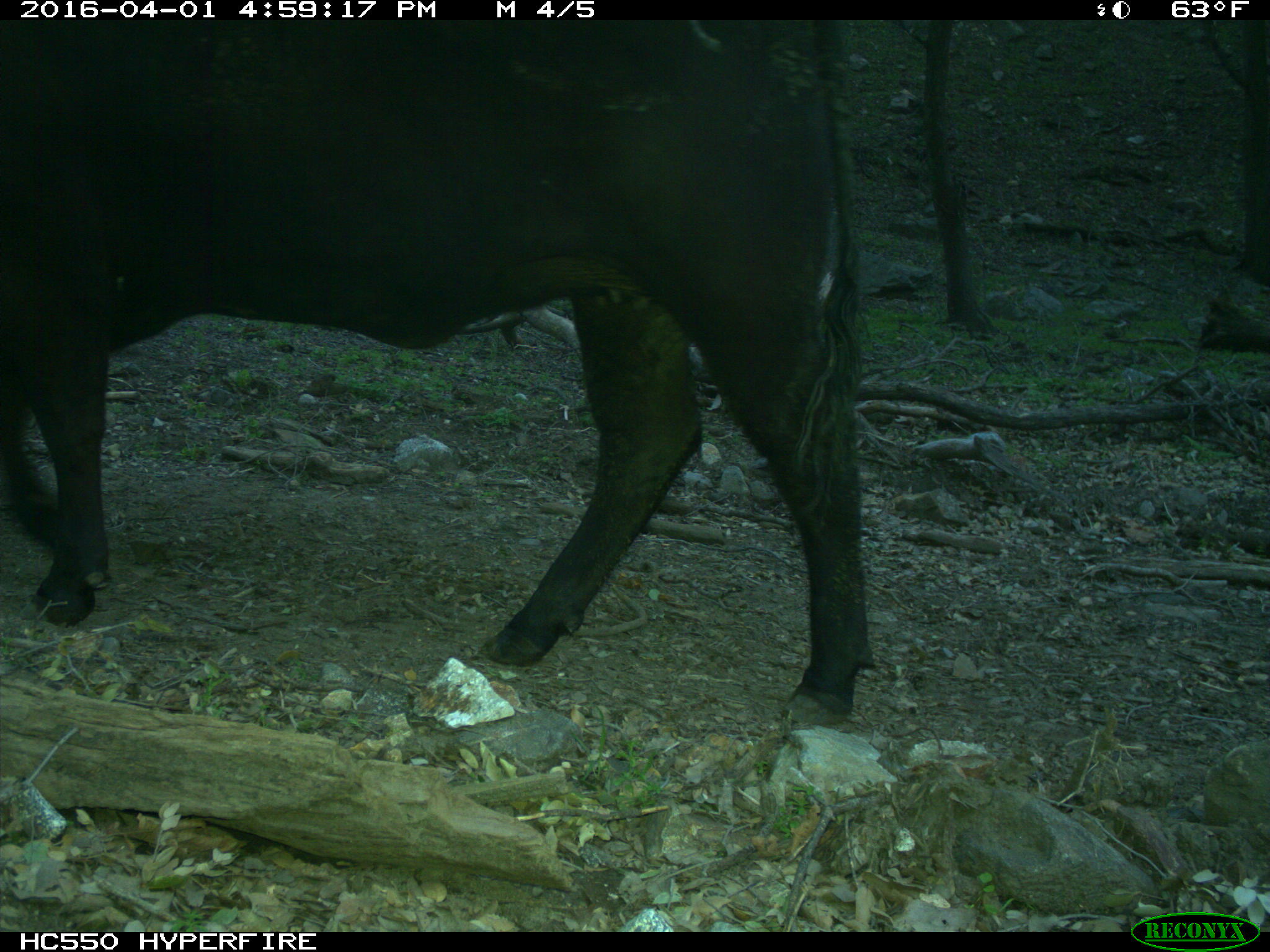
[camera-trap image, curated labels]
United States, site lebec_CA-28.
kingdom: Animalia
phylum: Chordata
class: Mammalia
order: Artiodactyla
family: Bovidae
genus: Bos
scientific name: Bos taurus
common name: domestic cow